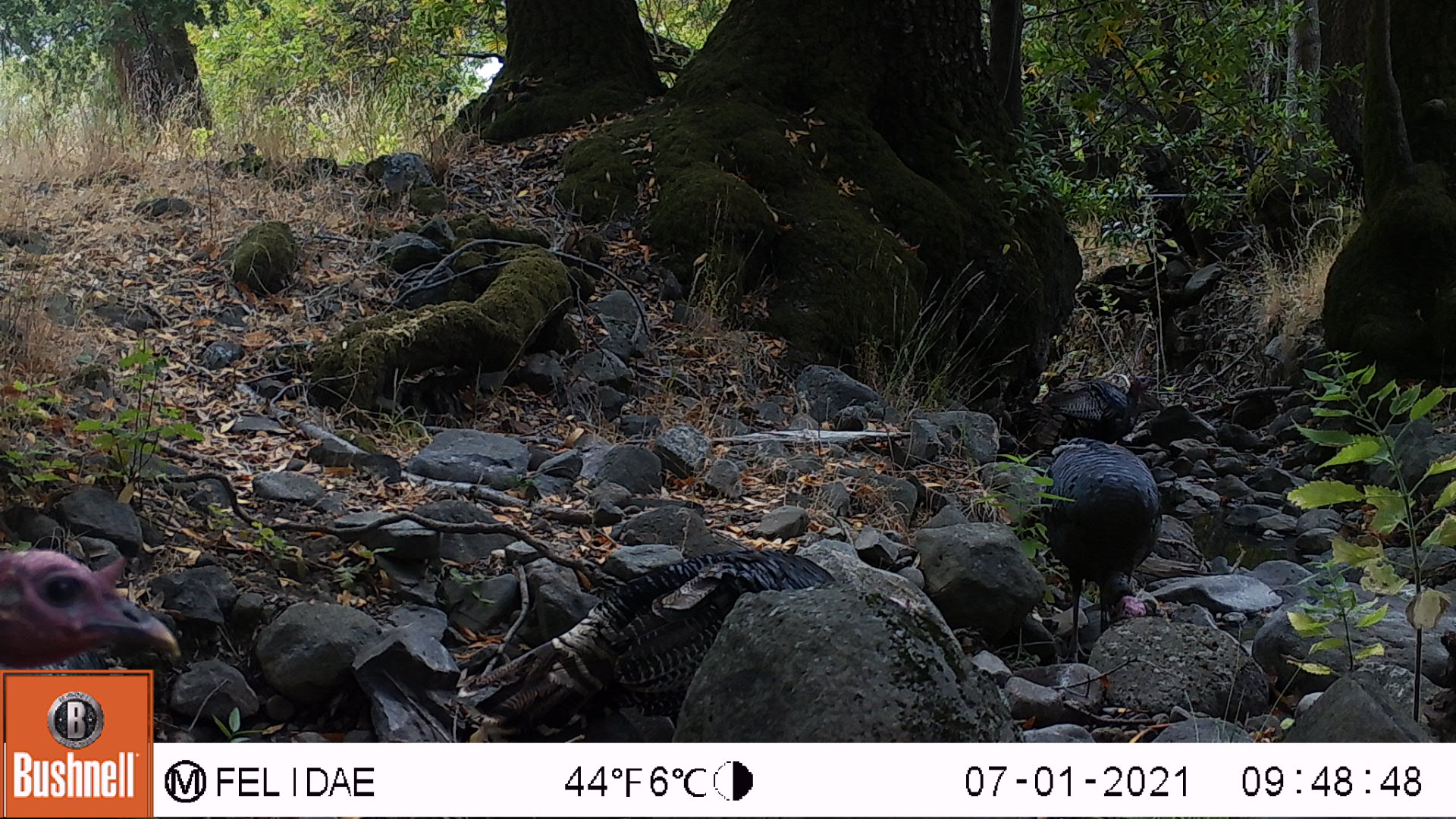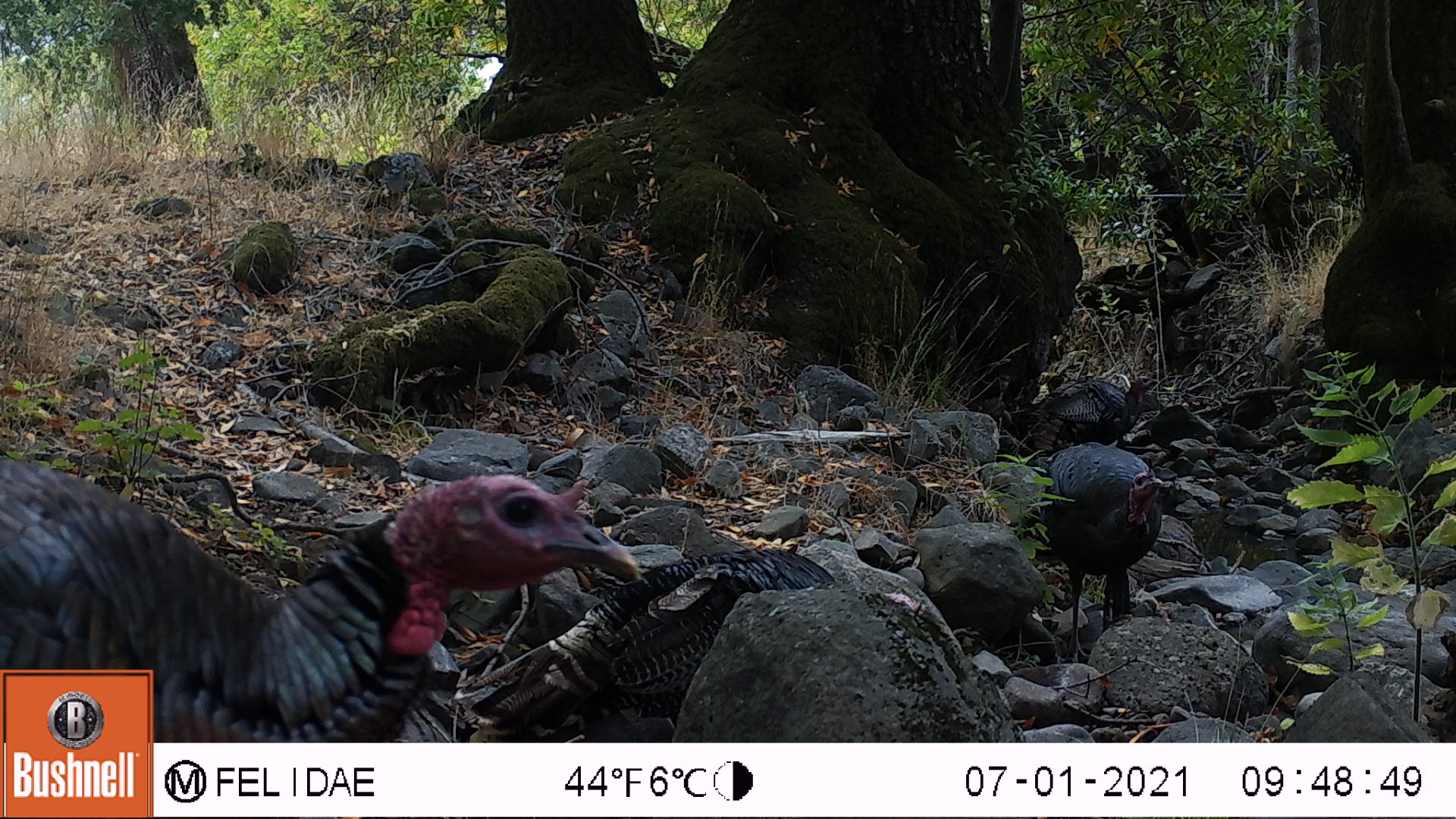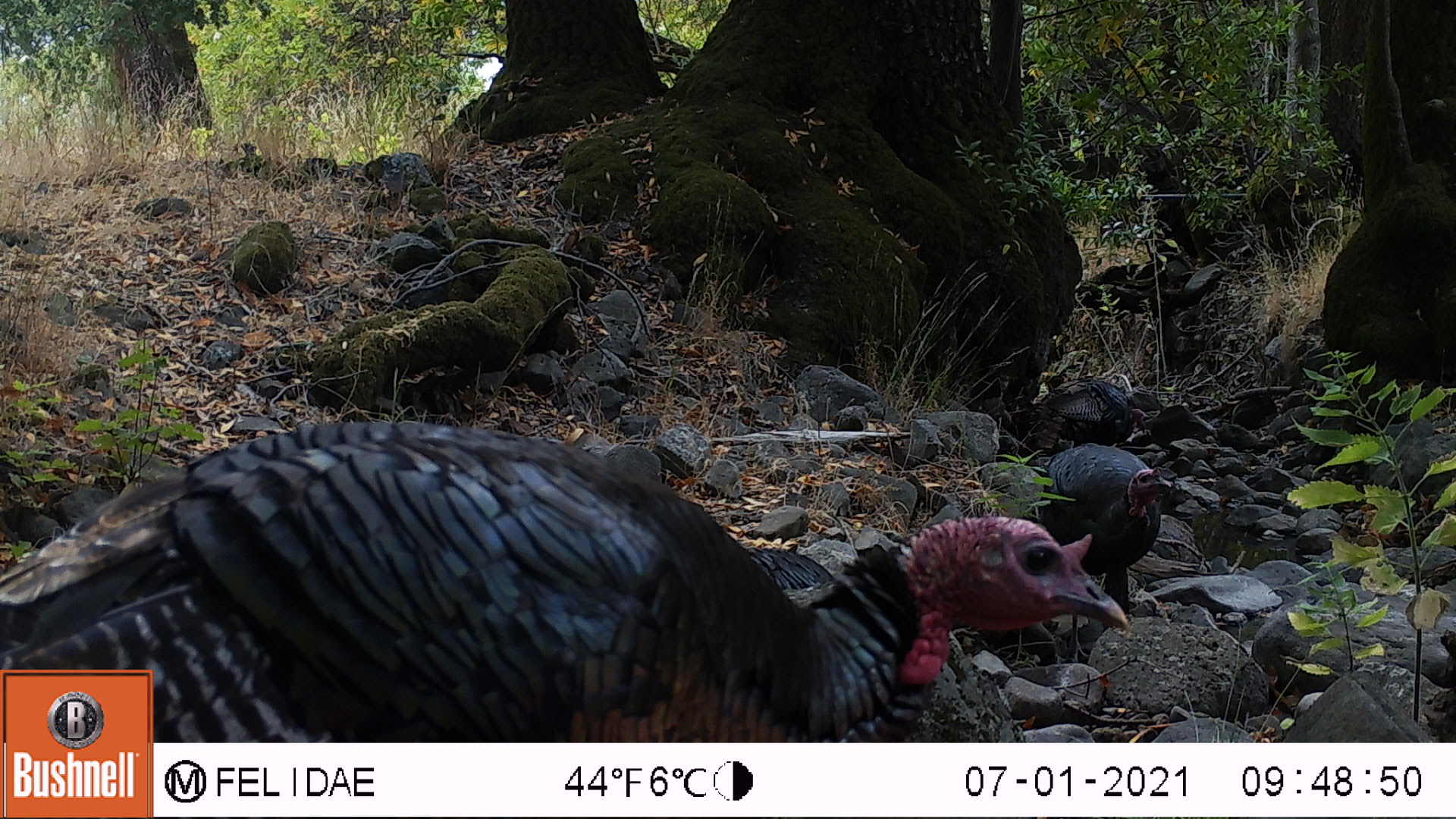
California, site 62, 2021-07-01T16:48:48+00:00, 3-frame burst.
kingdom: Animalia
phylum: Chordata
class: Aves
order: Galliformes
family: Phasianidae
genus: Meleagris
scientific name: Meleagris gallopavo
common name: turkey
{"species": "turkey (Meleagris gallopavo)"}